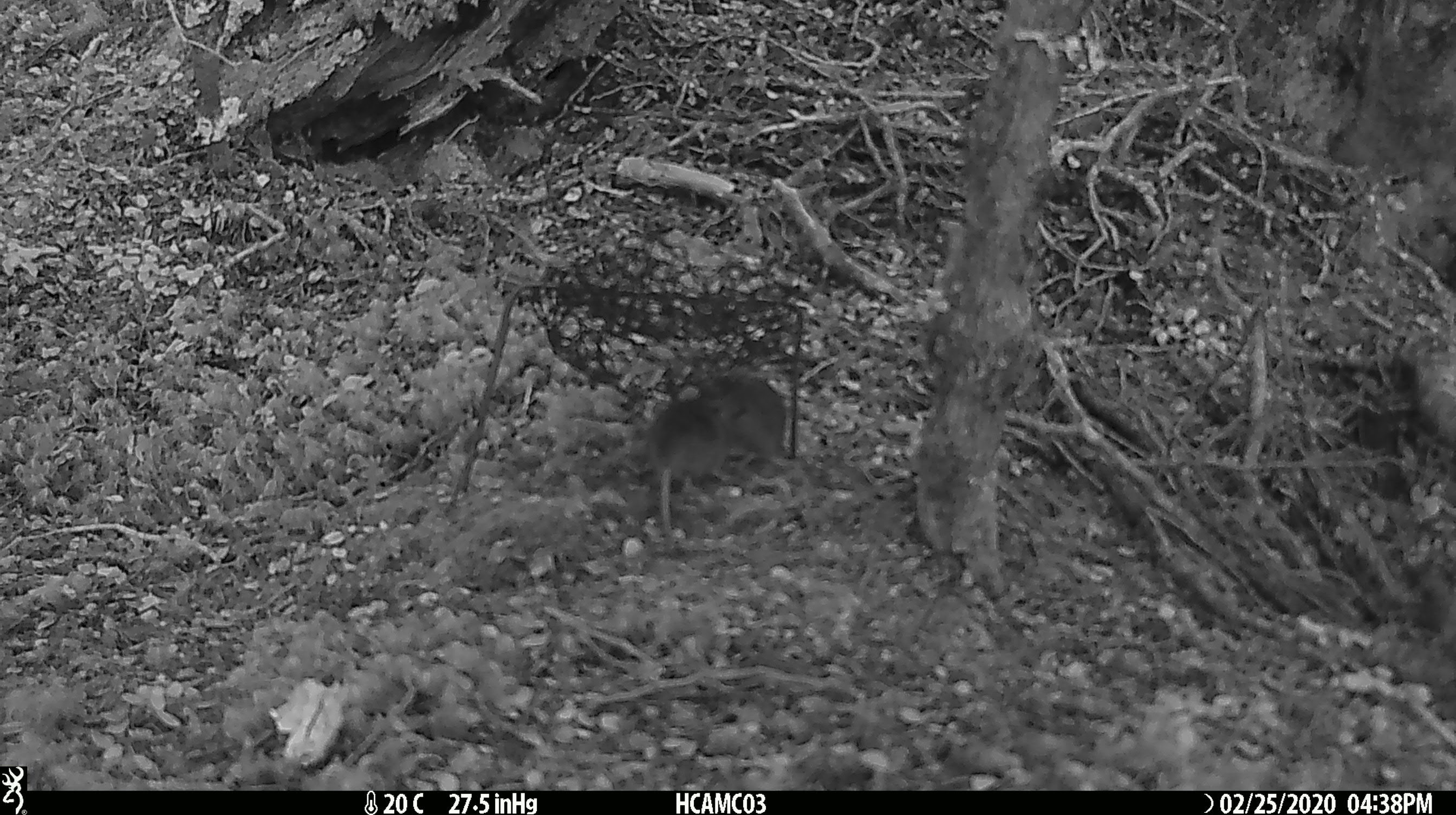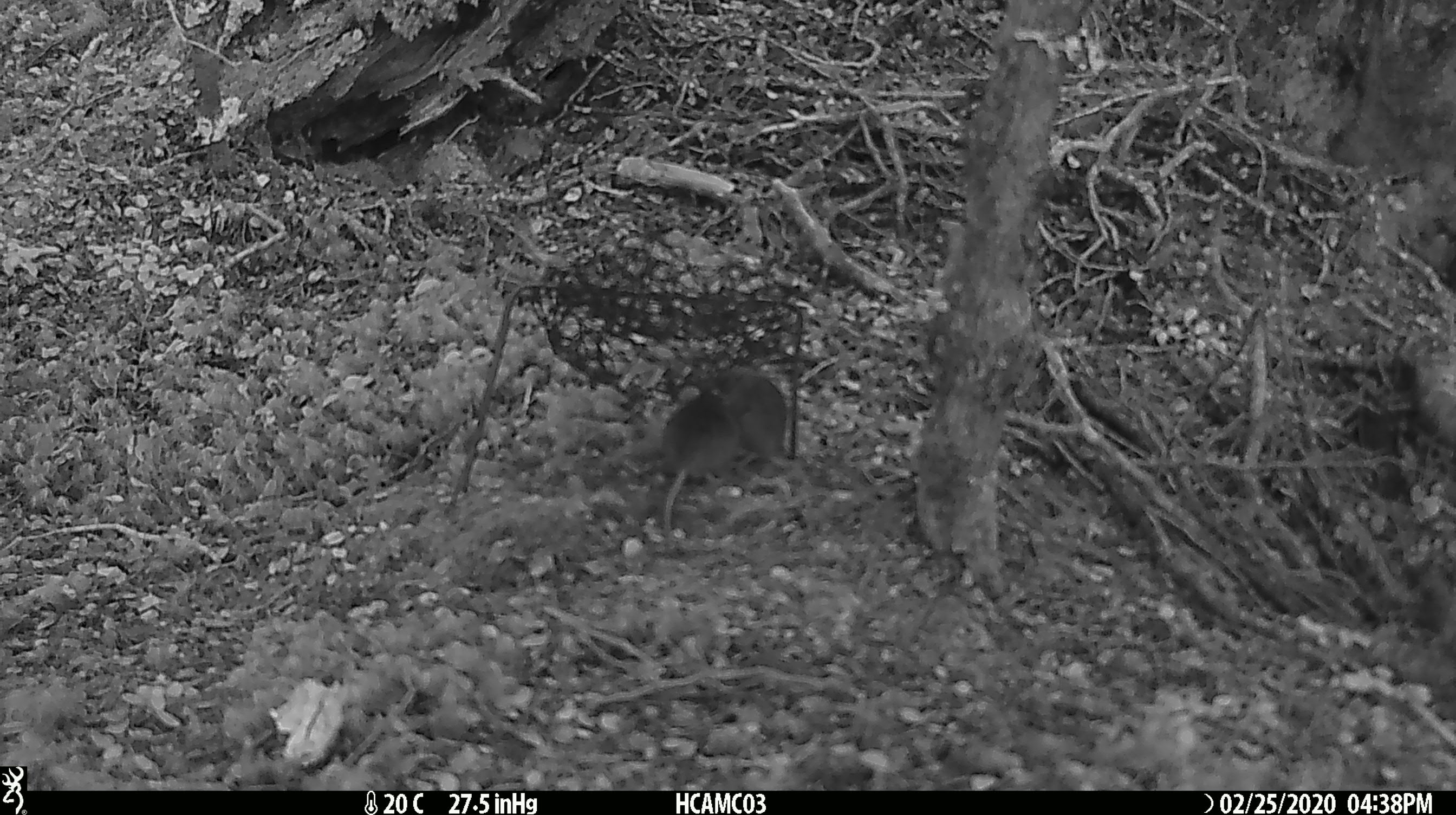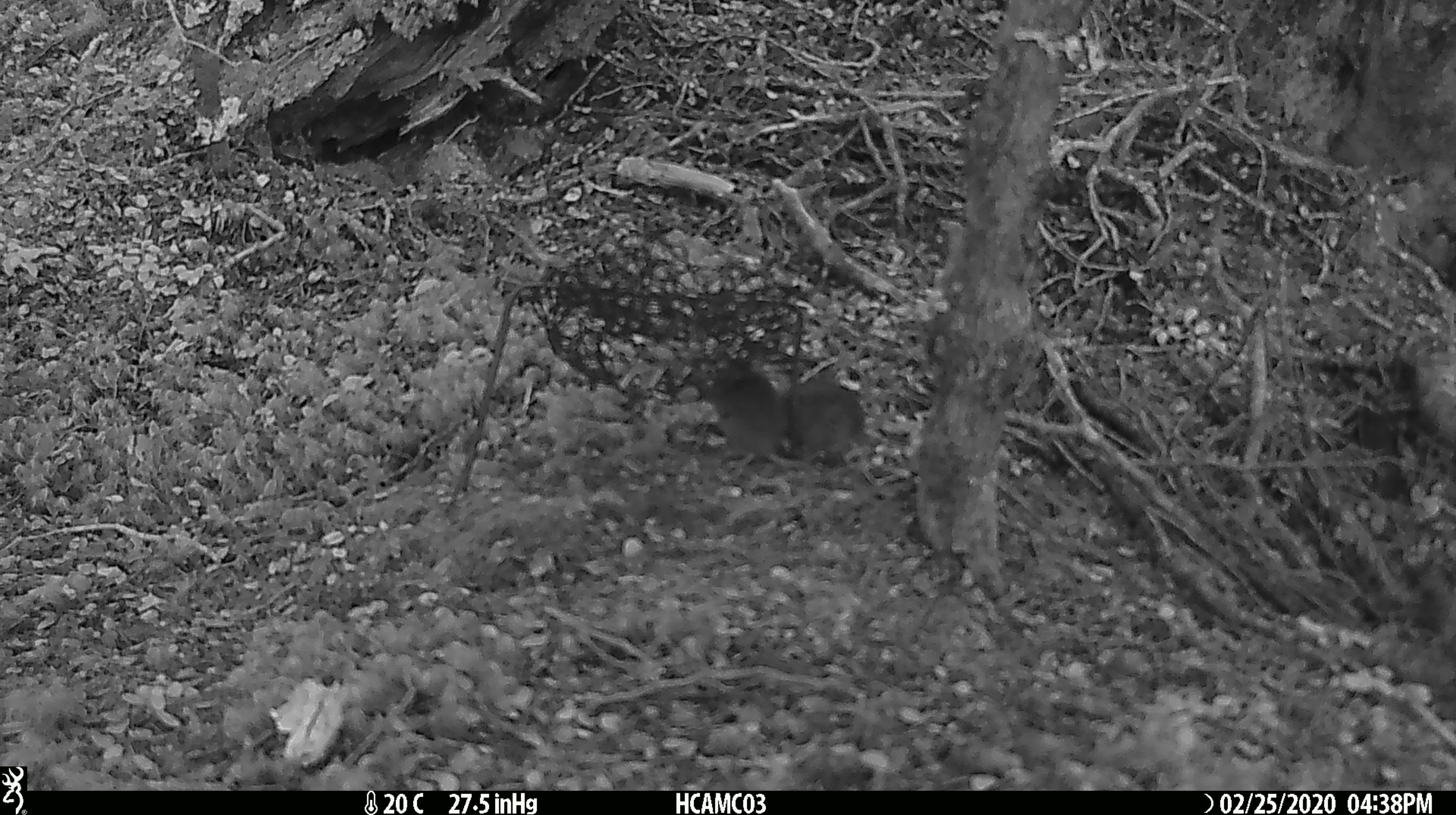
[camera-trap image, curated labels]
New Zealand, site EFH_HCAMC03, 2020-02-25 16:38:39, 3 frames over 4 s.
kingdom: Animalia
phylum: Chordata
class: Mammalia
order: Rodentia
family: Muridae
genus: Mus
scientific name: Mus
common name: mouse